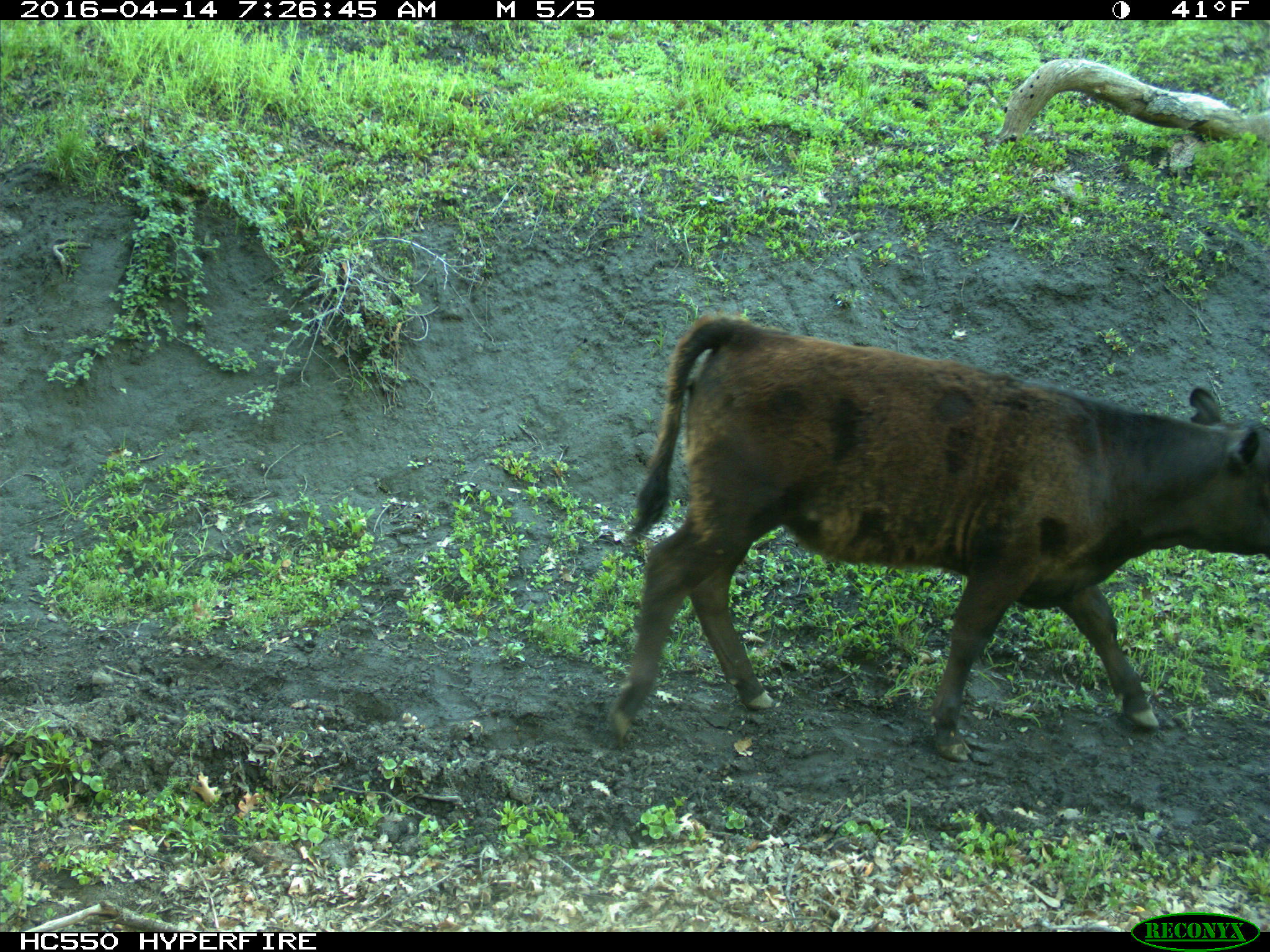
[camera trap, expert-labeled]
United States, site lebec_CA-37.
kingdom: Animalia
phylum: Chordata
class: Mammalia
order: Artiodactyla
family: Bovidae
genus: Bos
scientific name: Bos taurus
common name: domestic cow